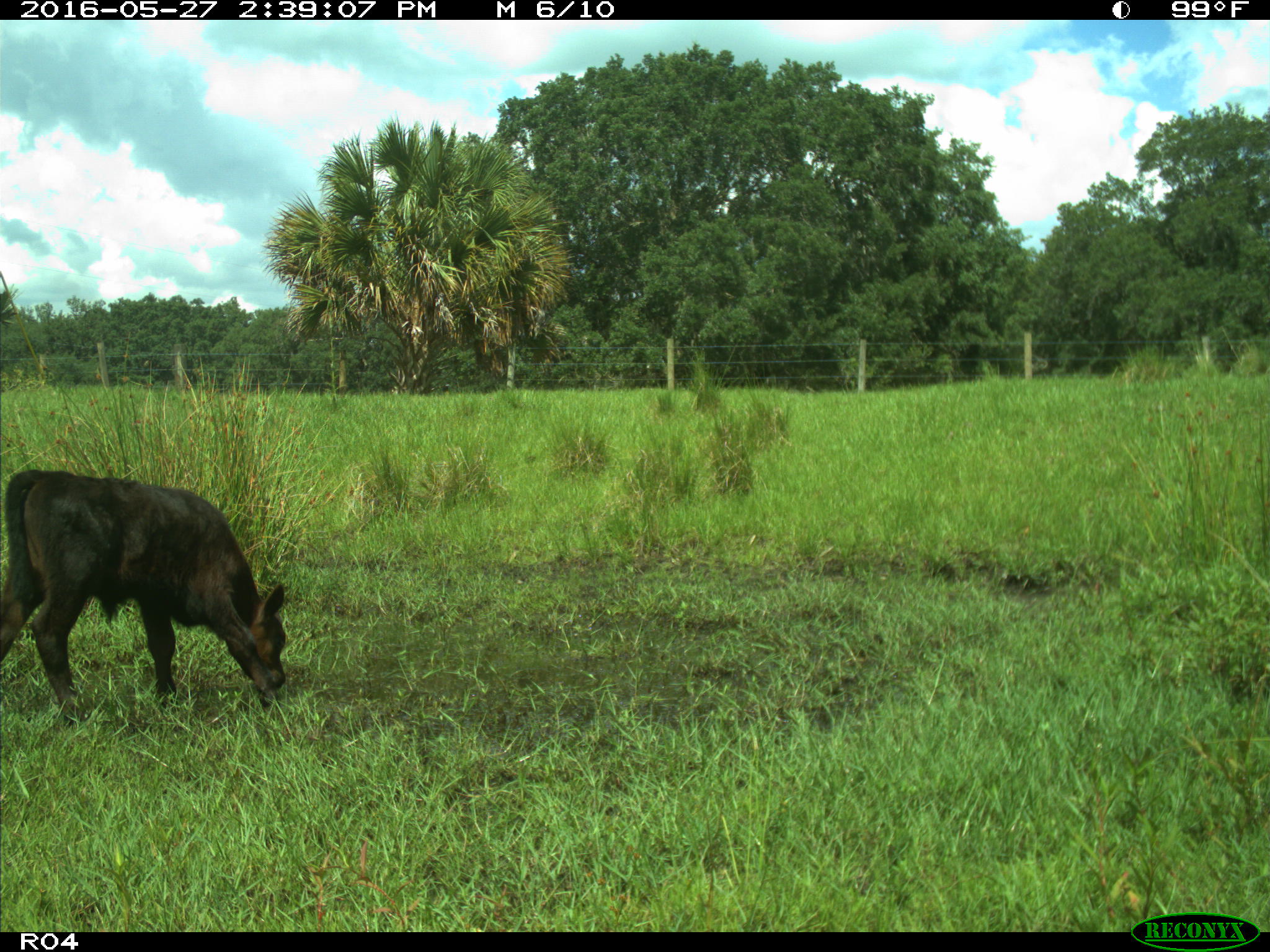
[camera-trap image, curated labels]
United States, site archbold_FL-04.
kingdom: Animalia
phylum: Chordata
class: Mammalia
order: Artiodactyla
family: Bovidae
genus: Bos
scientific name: Bos taurus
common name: domestic cow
Bos taurus (domestic cow).